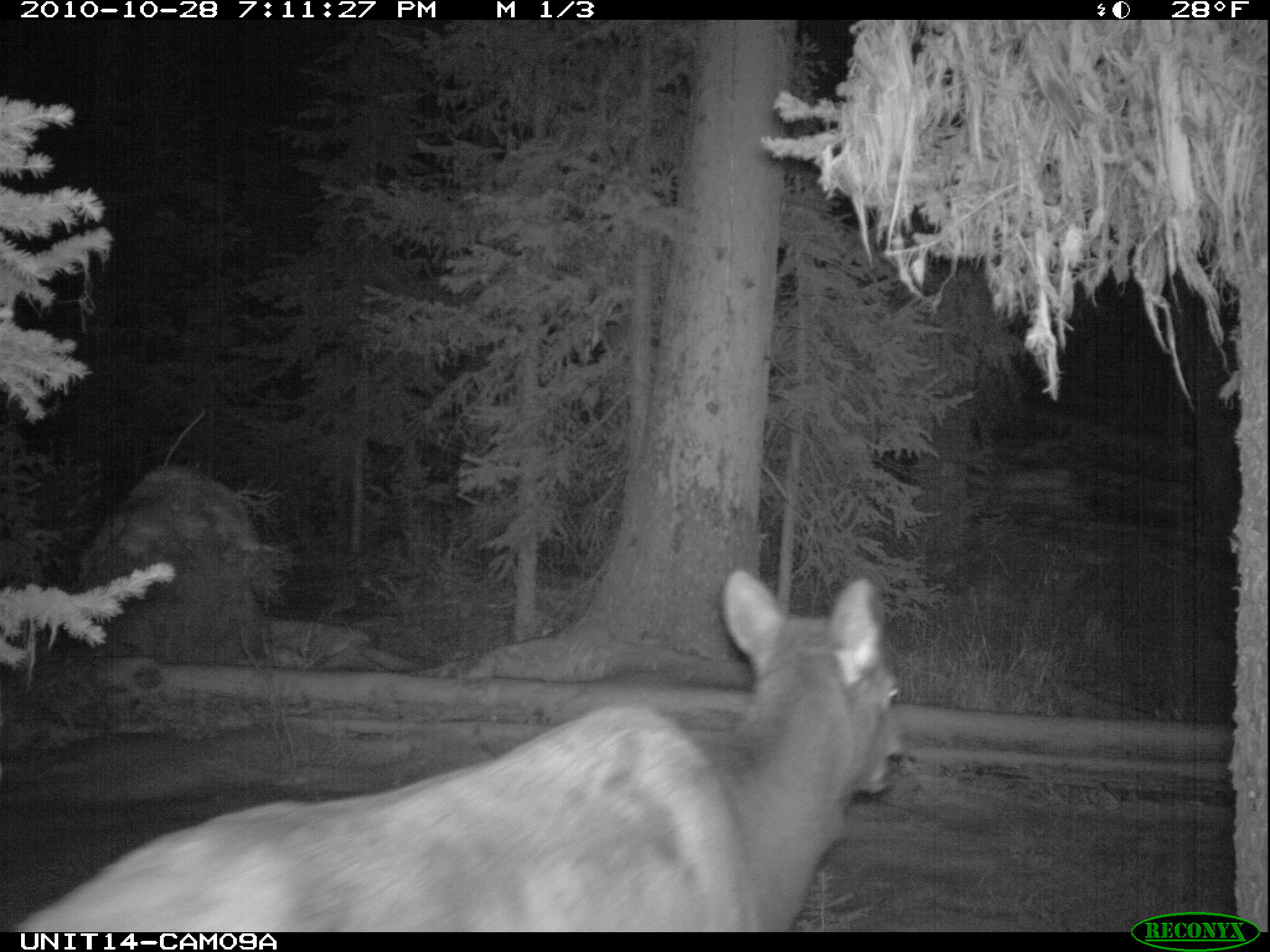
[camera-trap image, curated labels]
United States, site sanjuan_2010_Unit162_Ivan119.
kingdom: Animalia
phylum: Chordata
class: Mammalia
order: Artiodactyla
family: Cervidae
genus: Cervus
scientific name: Cervus elaphus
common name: red deer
Cervus elaphus (red deer).